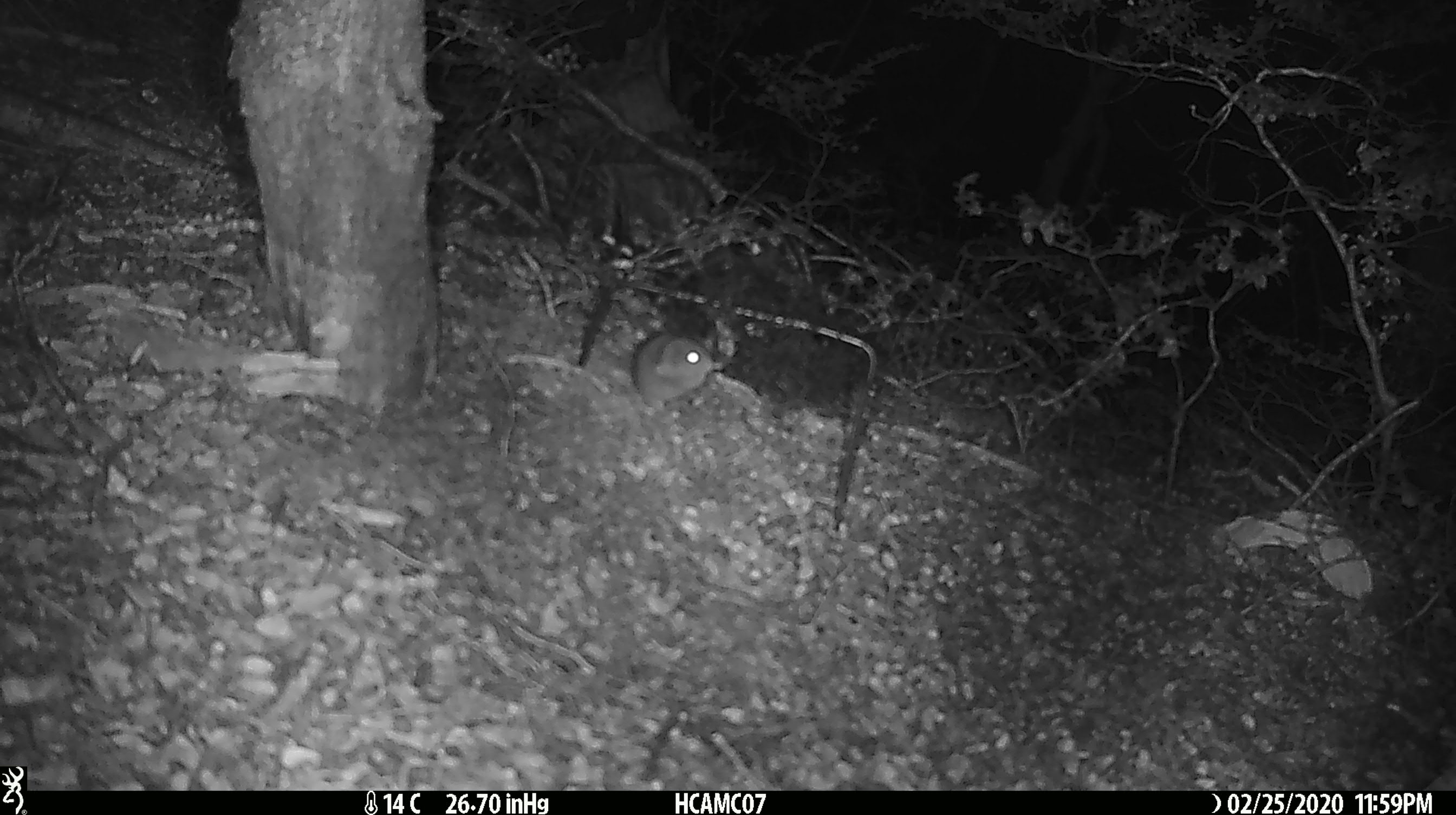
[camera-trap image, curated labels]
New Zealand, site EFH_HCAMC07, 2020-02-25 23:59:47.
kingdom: Animalia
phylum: Chordata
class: Mammalia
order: Rodentia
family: Muridae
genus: Mus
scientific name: Mus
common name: mouse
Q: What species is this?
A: Mouse (Mus).